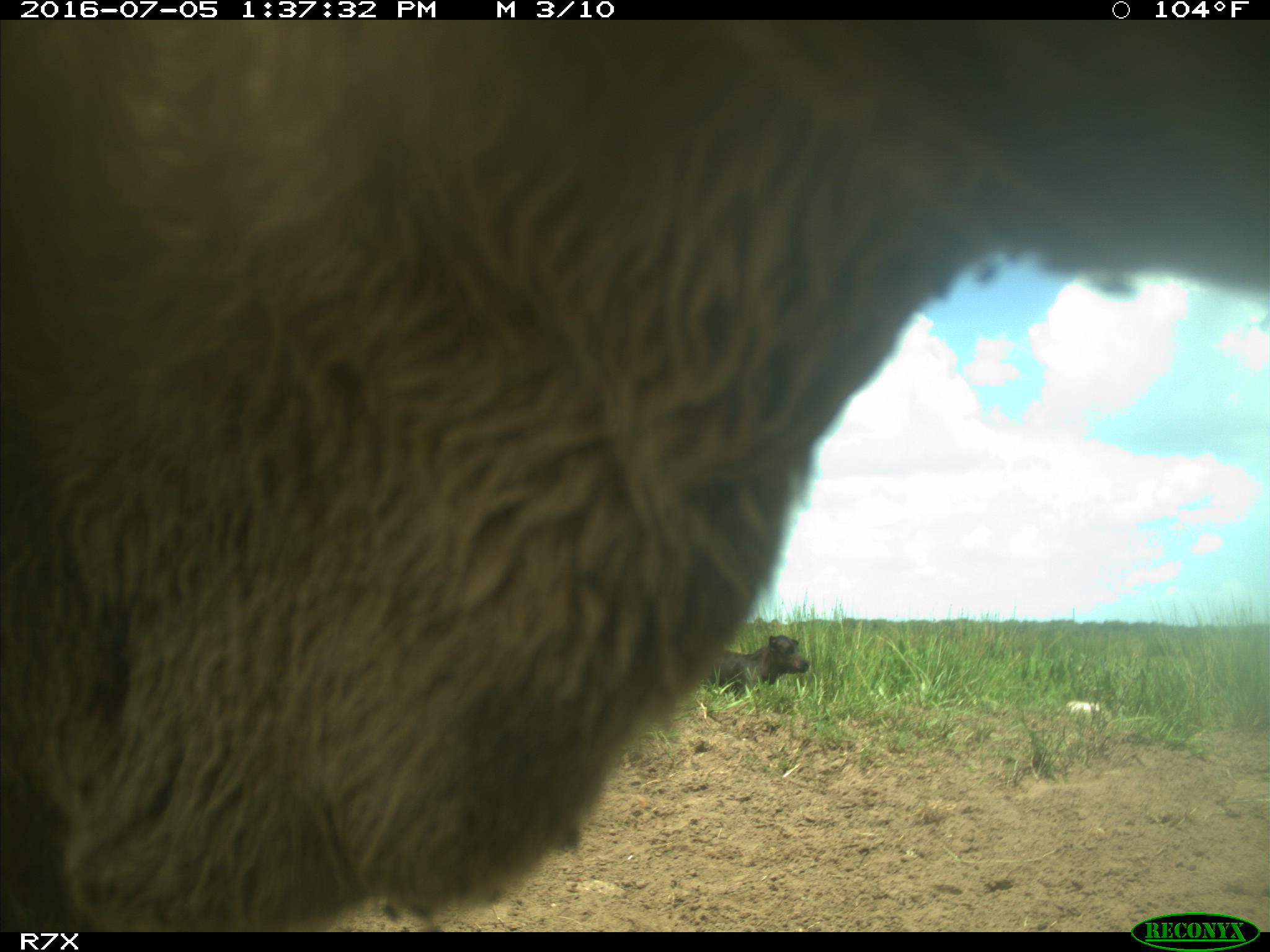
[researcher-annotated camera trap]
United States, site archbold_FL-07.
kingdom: Animalia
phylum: Chordata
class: Mammalia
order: Artiodactyla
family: Bovidae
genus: Bos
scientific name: Bos taurus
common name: domestic cow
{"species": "Bos taurus (domestic cow)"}